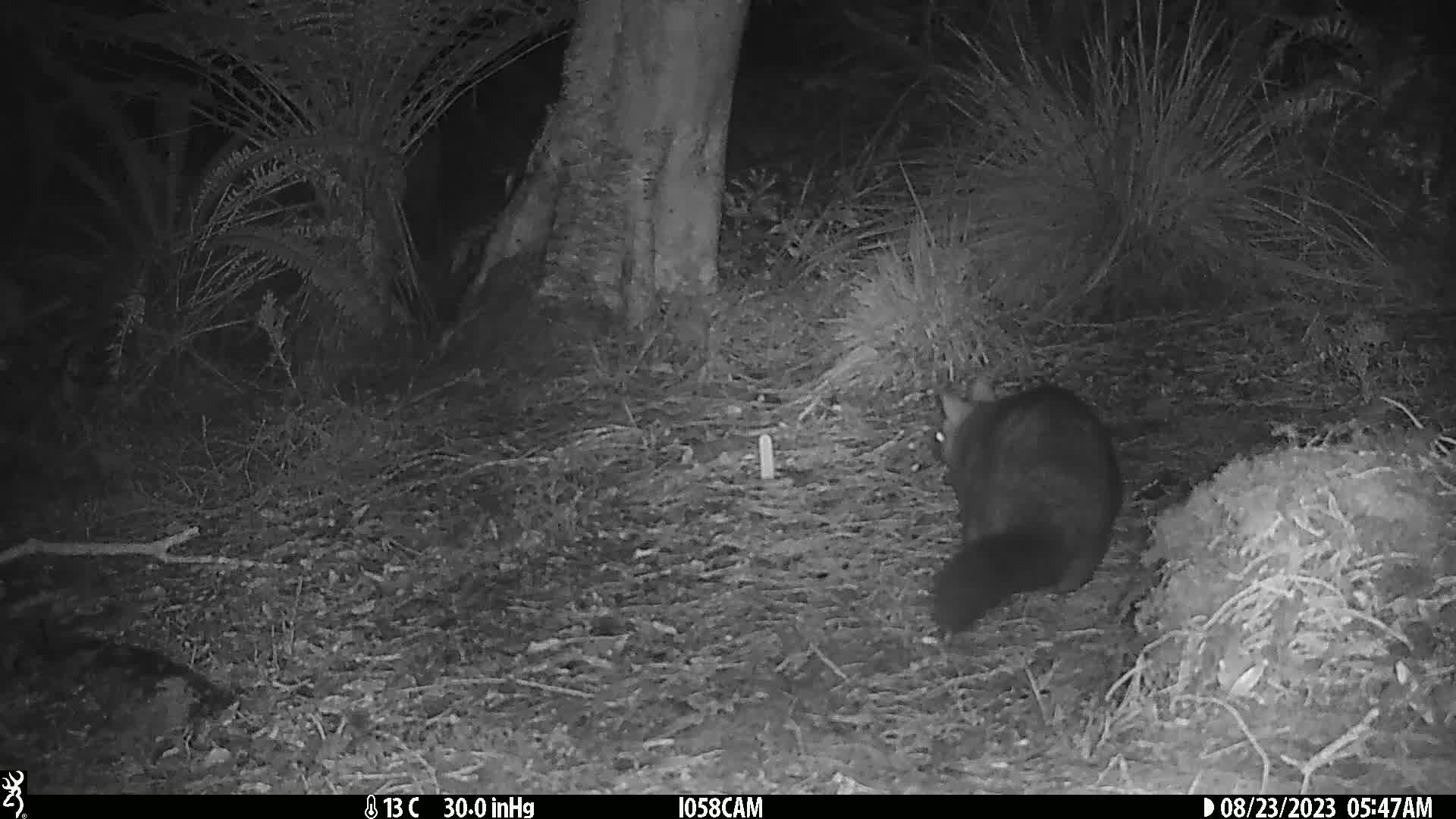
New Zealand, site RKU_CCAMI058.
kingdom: Animalia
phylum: Chordata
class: Mammalia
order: Diprotodontia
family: Phalangeridae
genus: Trichosurus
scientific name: Trichosurus vulpecula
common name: common brushtail possum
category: possum